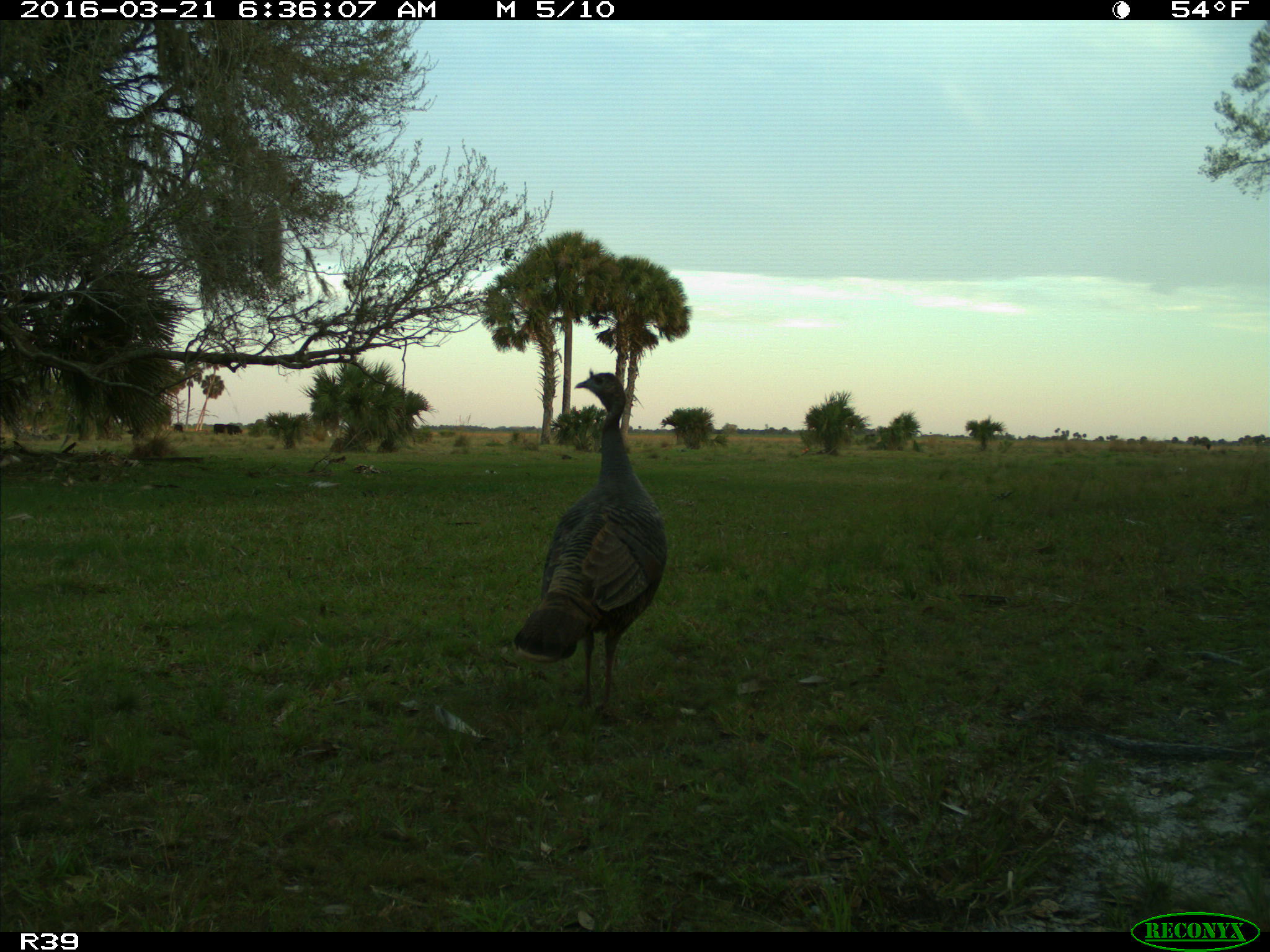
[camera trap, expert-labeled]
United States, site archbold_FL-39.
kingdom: Animalia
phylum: Chordata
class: Aves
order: Galliformes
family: Phasianidae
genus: Meleagris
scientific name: Meleagris gallopavo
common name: wild turkey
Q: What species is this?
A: Meleagris gallopavo (wild turkey).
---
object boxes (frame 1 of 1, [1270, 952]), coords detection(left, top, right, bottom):
animal: detection(514, 369, 668, 712); detection(213, 423, 227, 436); detection(227, 424, 243, 435); detection(174, 423, 184, 433)